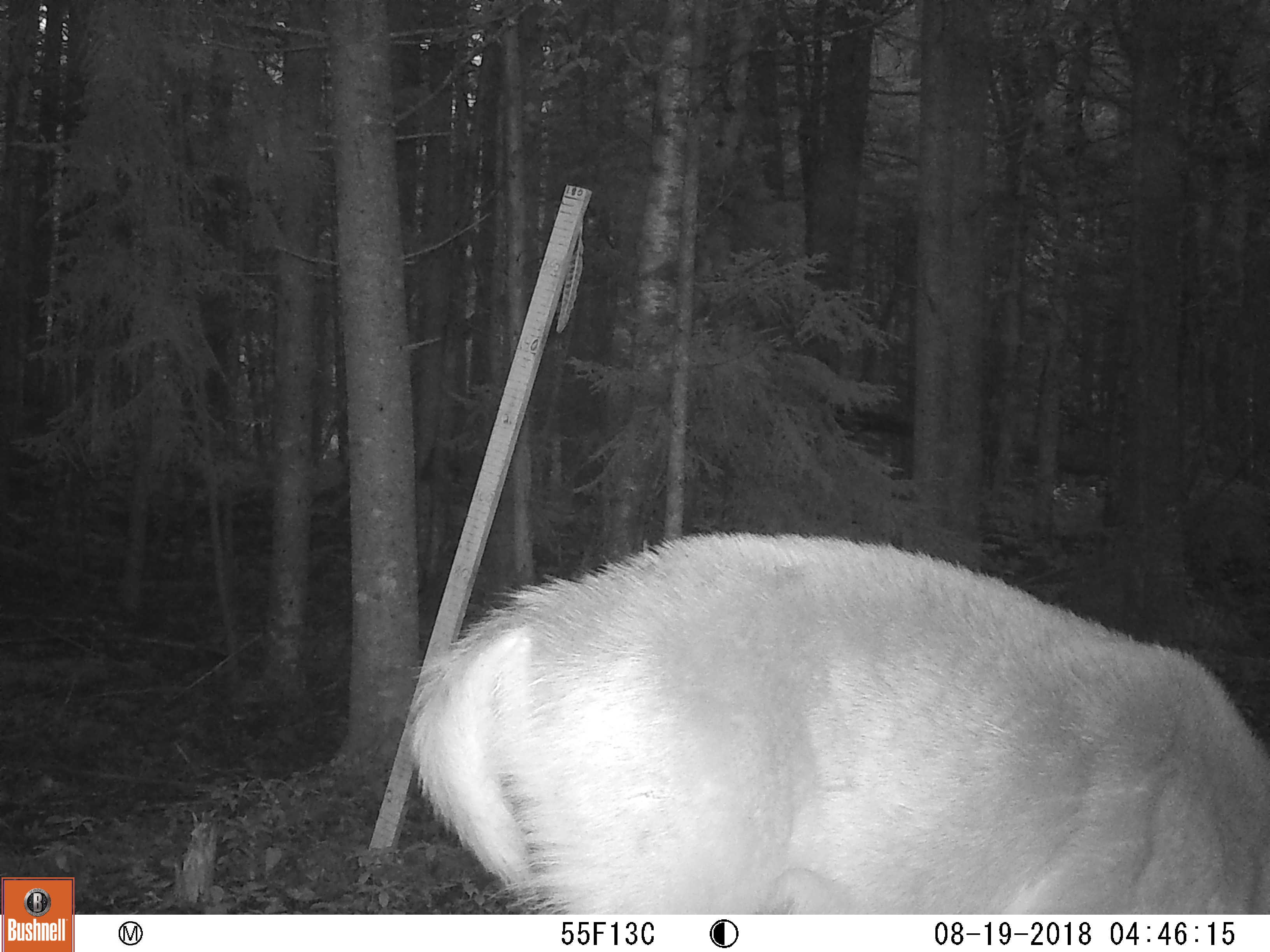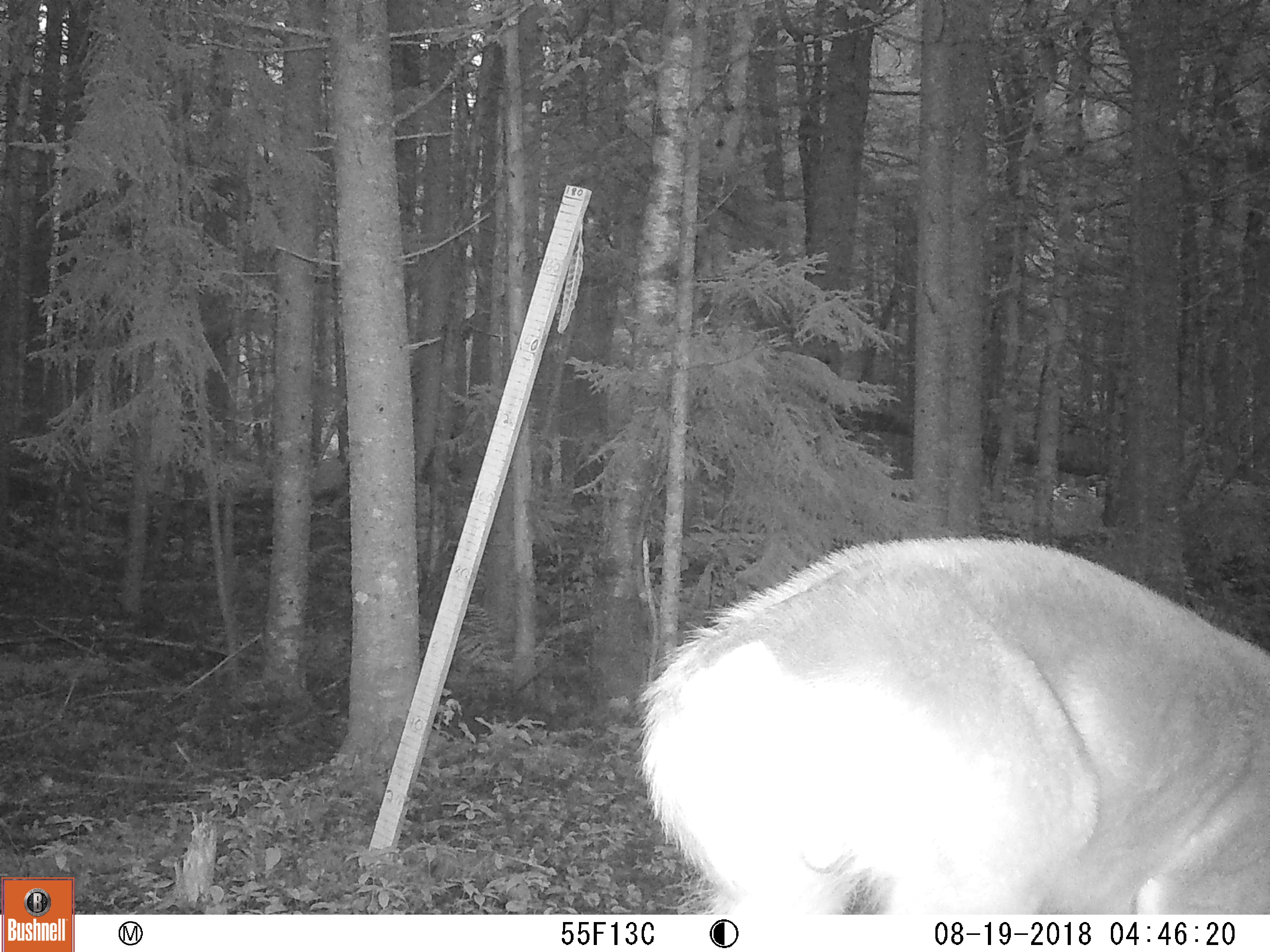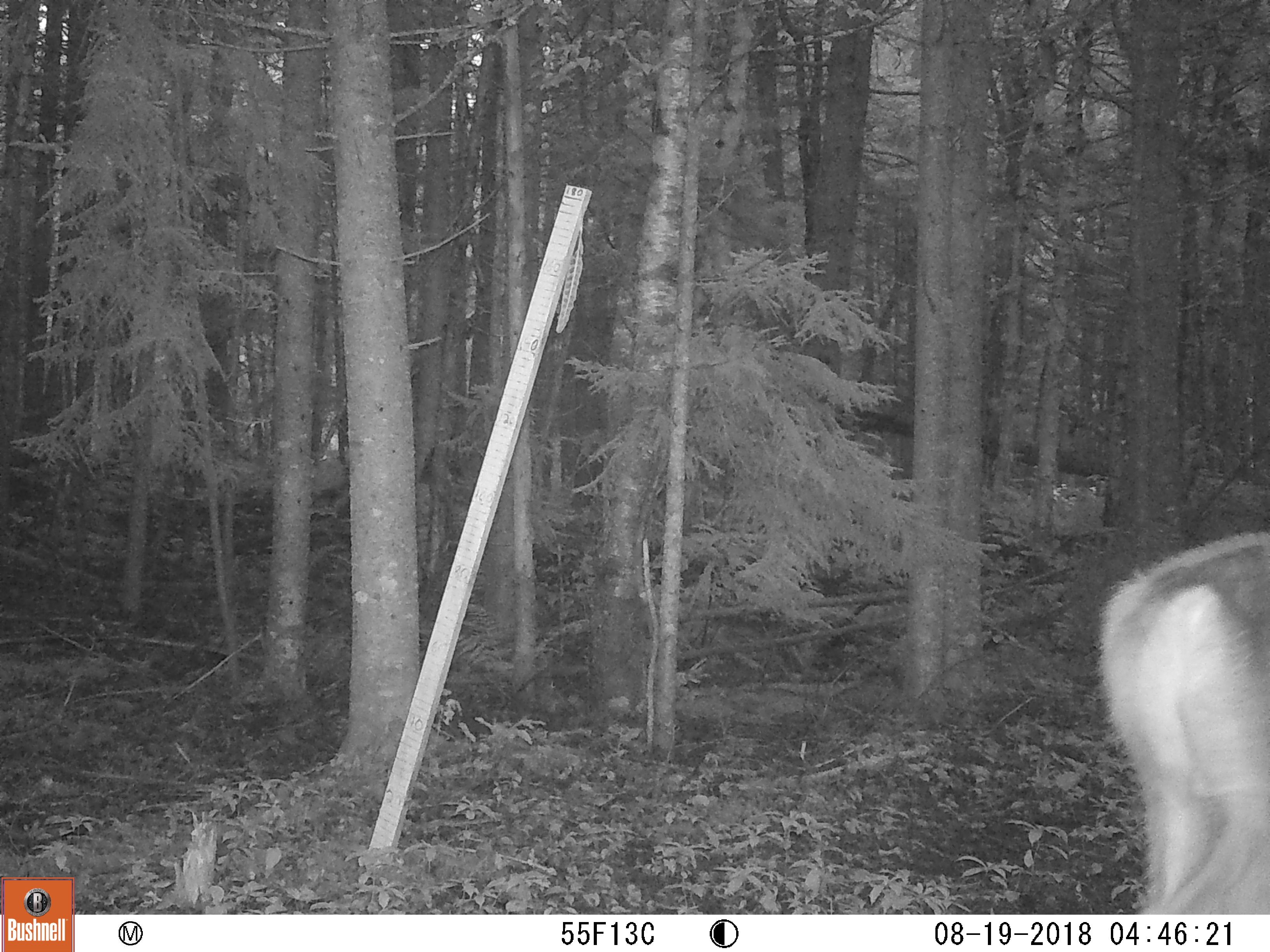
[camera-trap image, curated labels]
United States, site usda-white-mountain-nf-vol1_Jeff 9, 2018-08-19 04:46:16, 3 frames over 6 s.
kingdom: Animalia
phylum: Chordata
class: Mammalia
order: Artiodactyla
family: Cervidae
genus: Odocoileus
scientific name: Odocoileus virginianus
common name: white-tailed deer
White-tailed deer (Odocoileus virginianus).